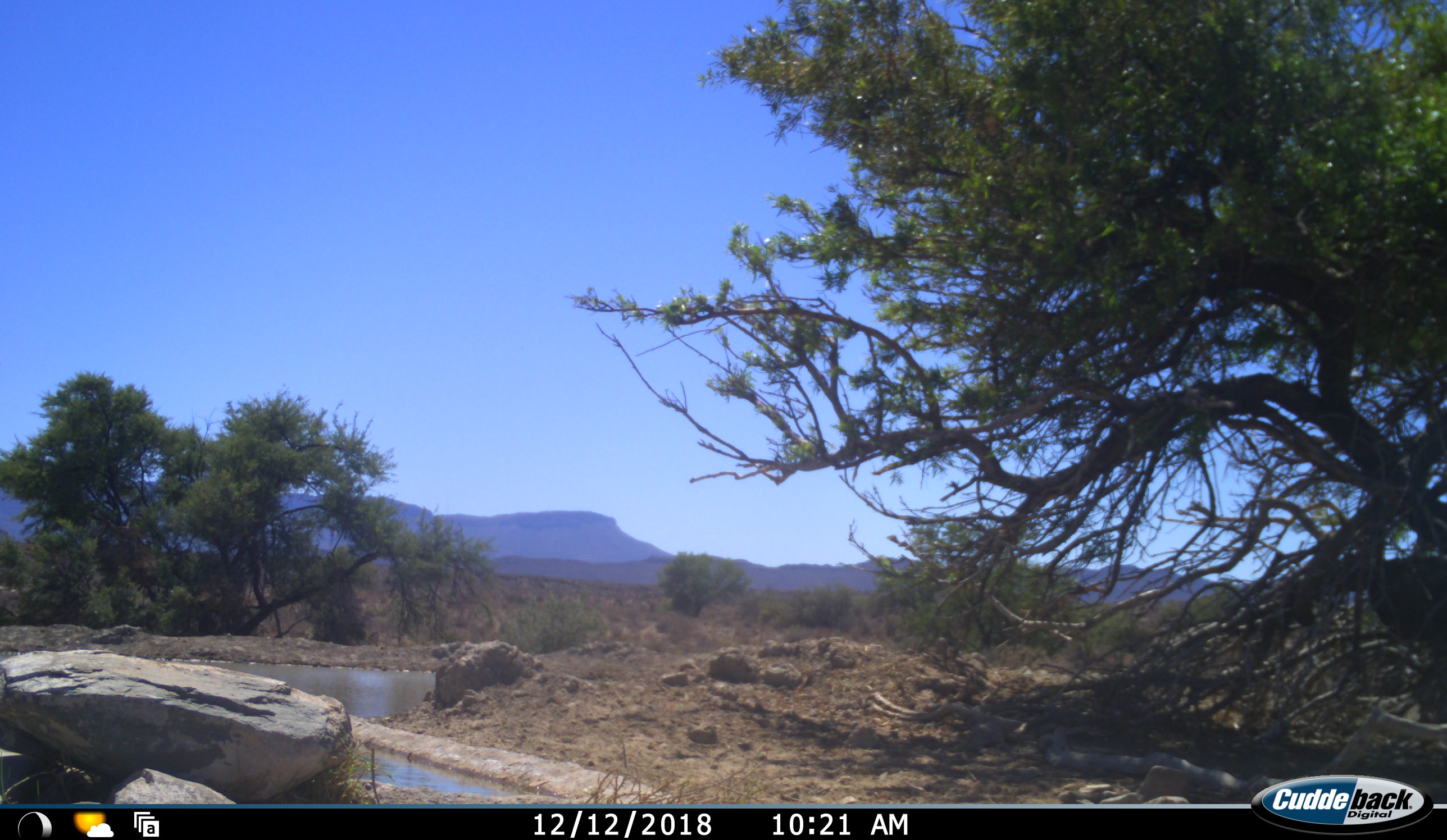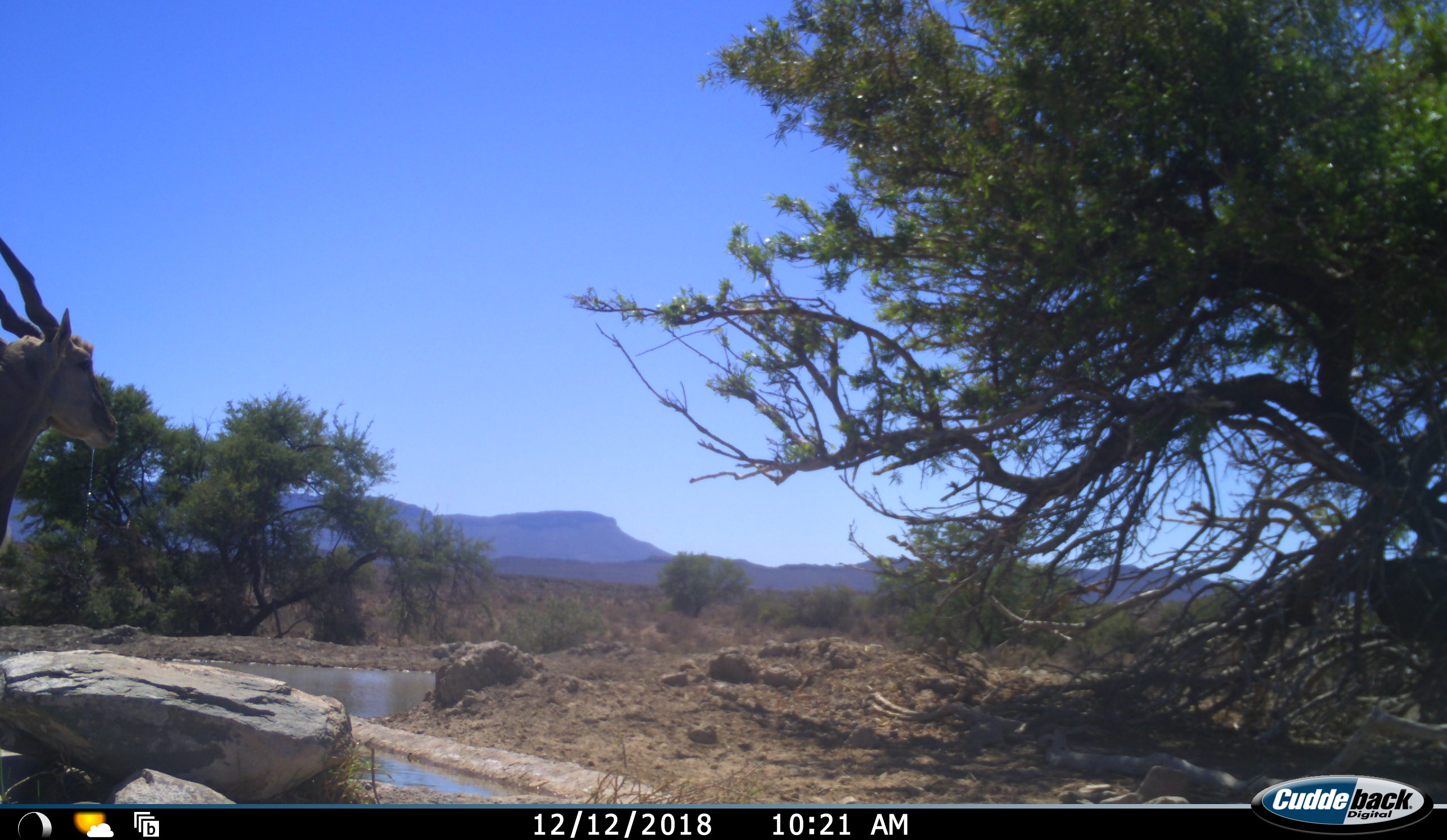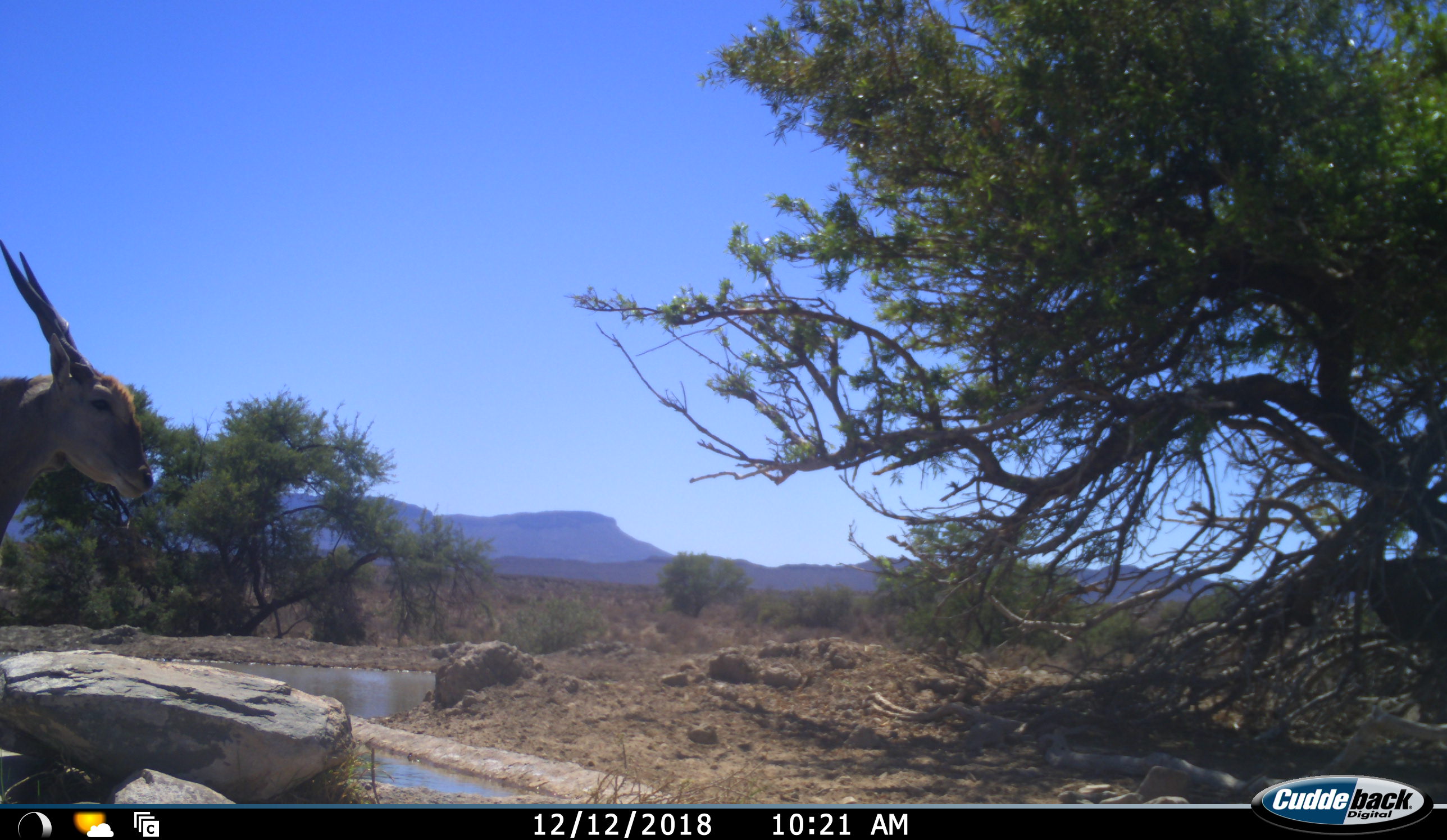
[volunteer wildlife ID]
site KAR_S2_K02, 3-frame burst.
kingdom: Animalia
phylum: Chordata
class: Mammalia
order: Artiodactyla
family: Bovidae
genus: Tragelaphus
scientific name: Tragelaphus oryx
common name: eland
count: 1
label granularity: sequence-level